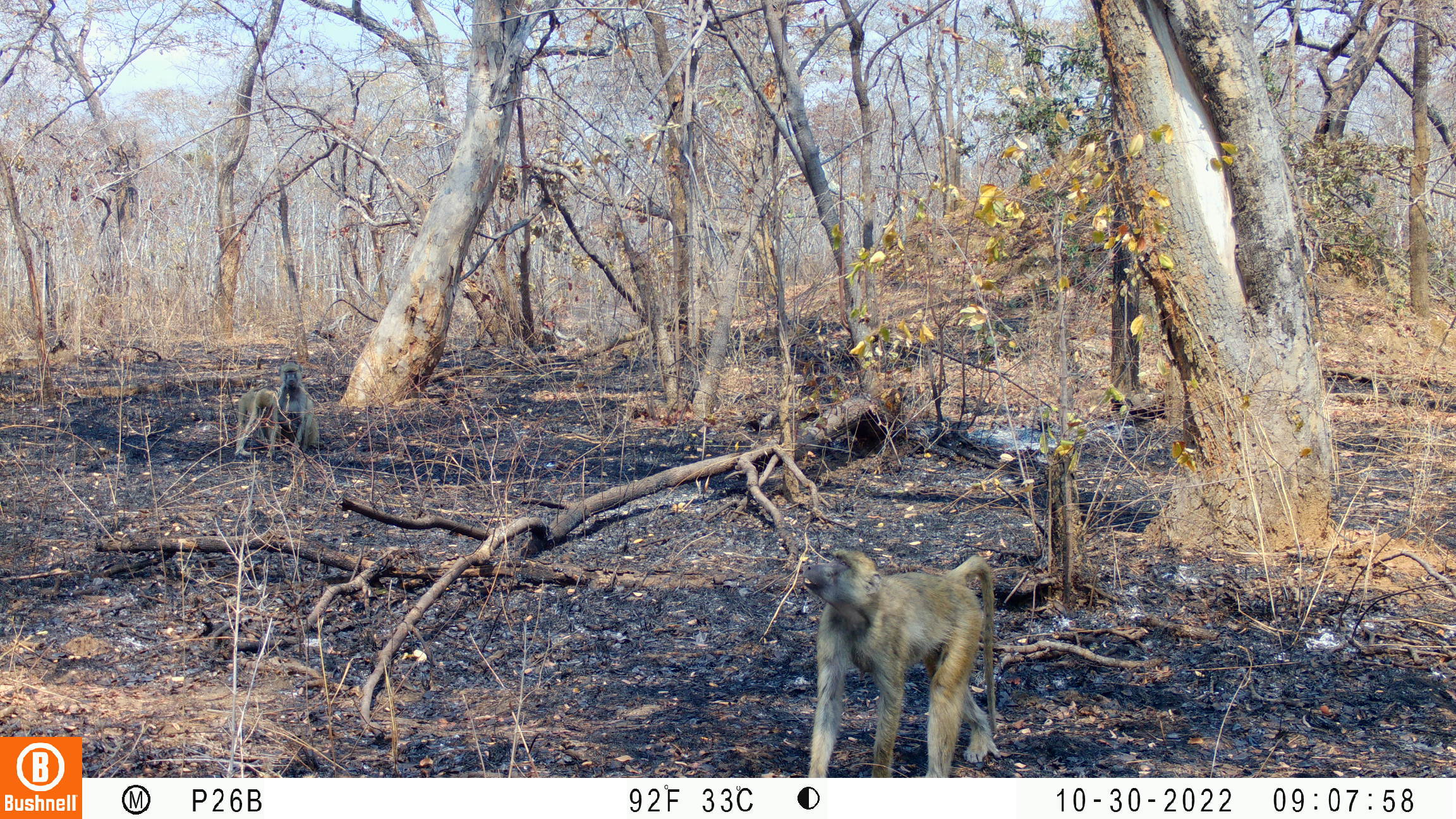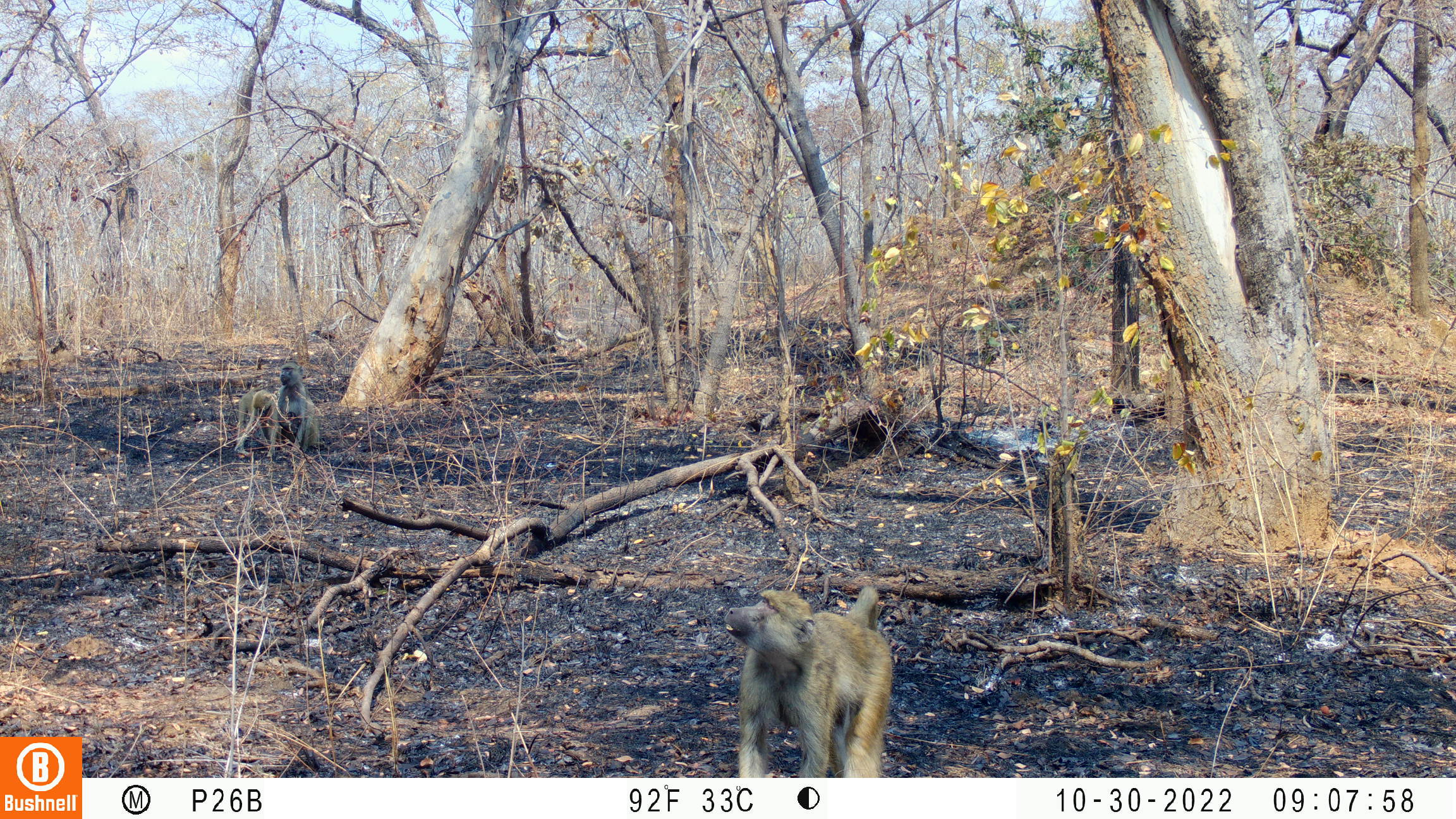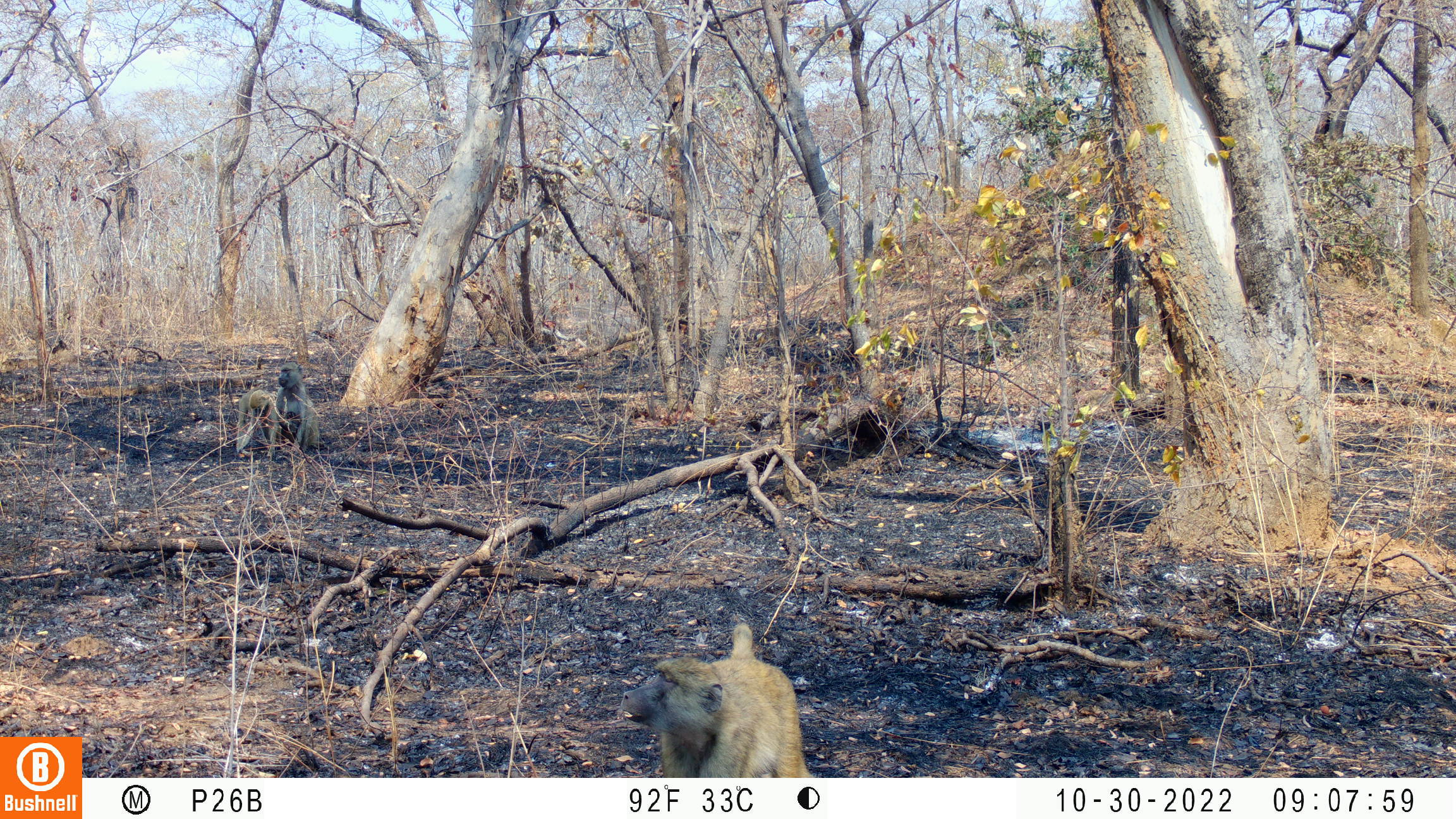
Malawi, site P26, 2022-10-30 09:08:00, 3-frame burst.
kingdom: Animalia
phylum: Chordata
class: Mammalia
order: Primates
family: Cercopithecidae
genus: Papio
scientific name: Papio cynocephalus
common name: yellow baboon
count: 3